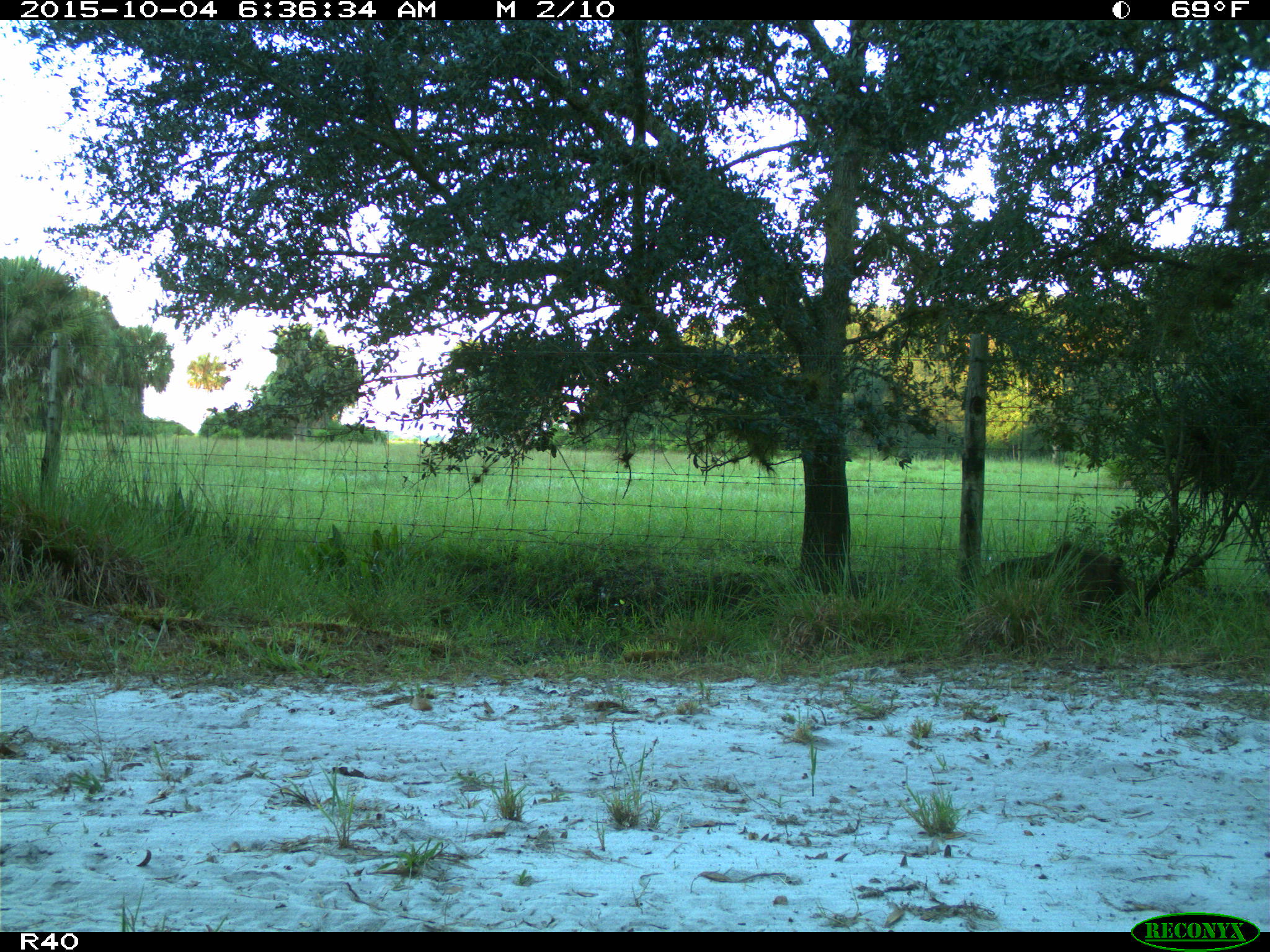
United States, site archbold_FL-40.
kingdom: Animalia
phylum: Chordata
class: Mammalia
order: Artiodactyla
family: Suidae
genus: Sus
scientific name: Sus scrofa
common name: wild boar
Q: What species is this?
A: Sus scrofa (wild boar).